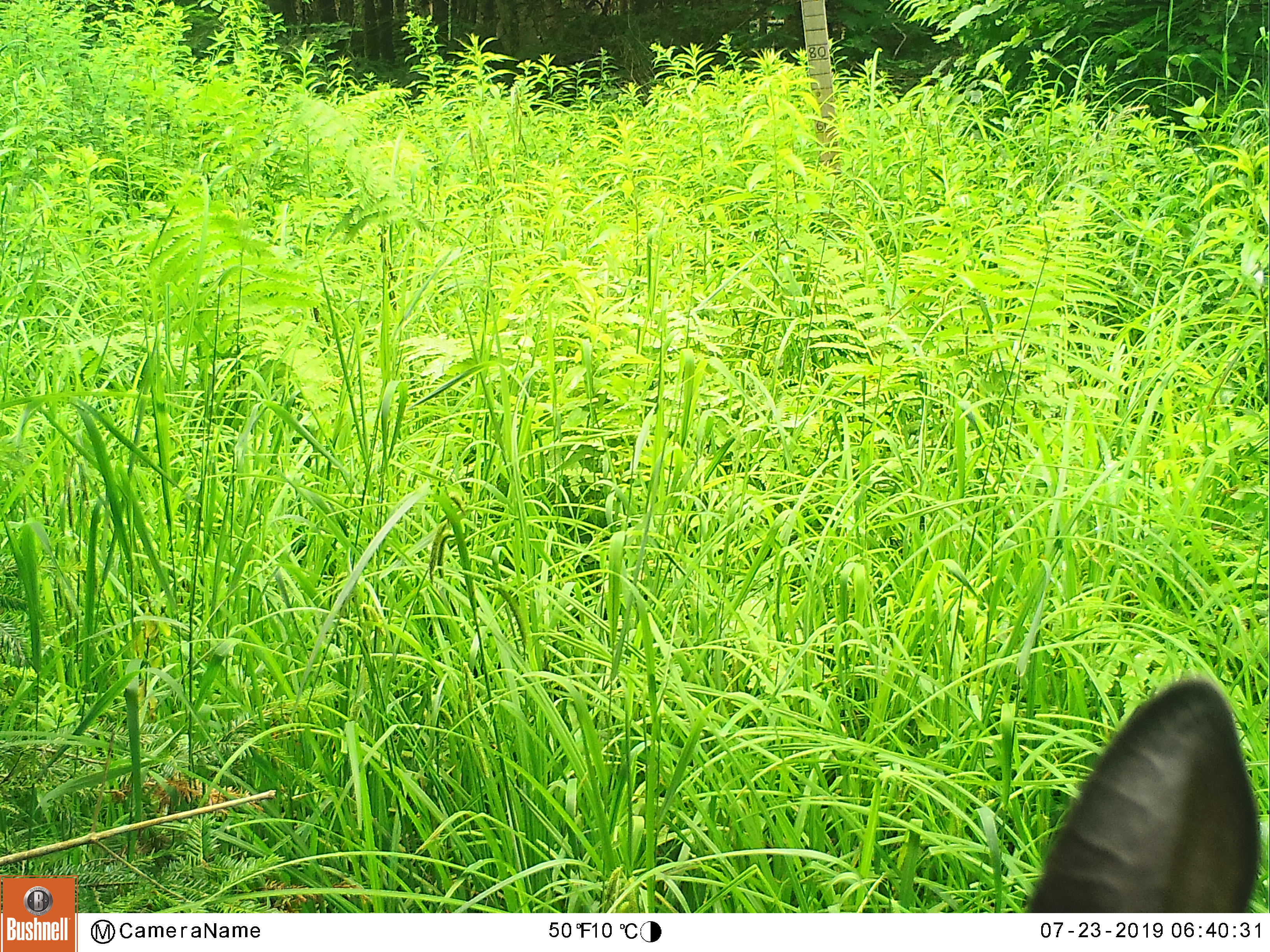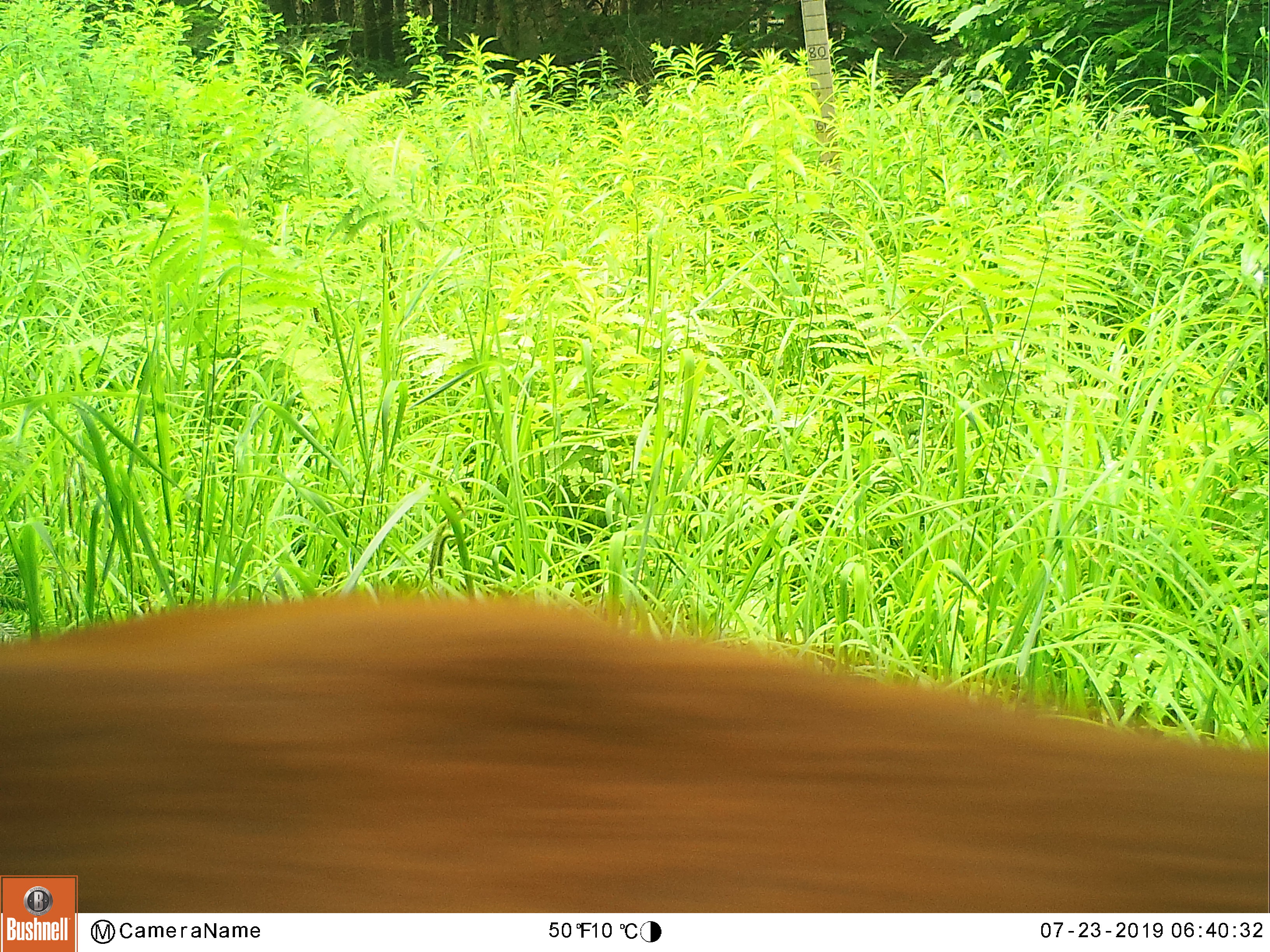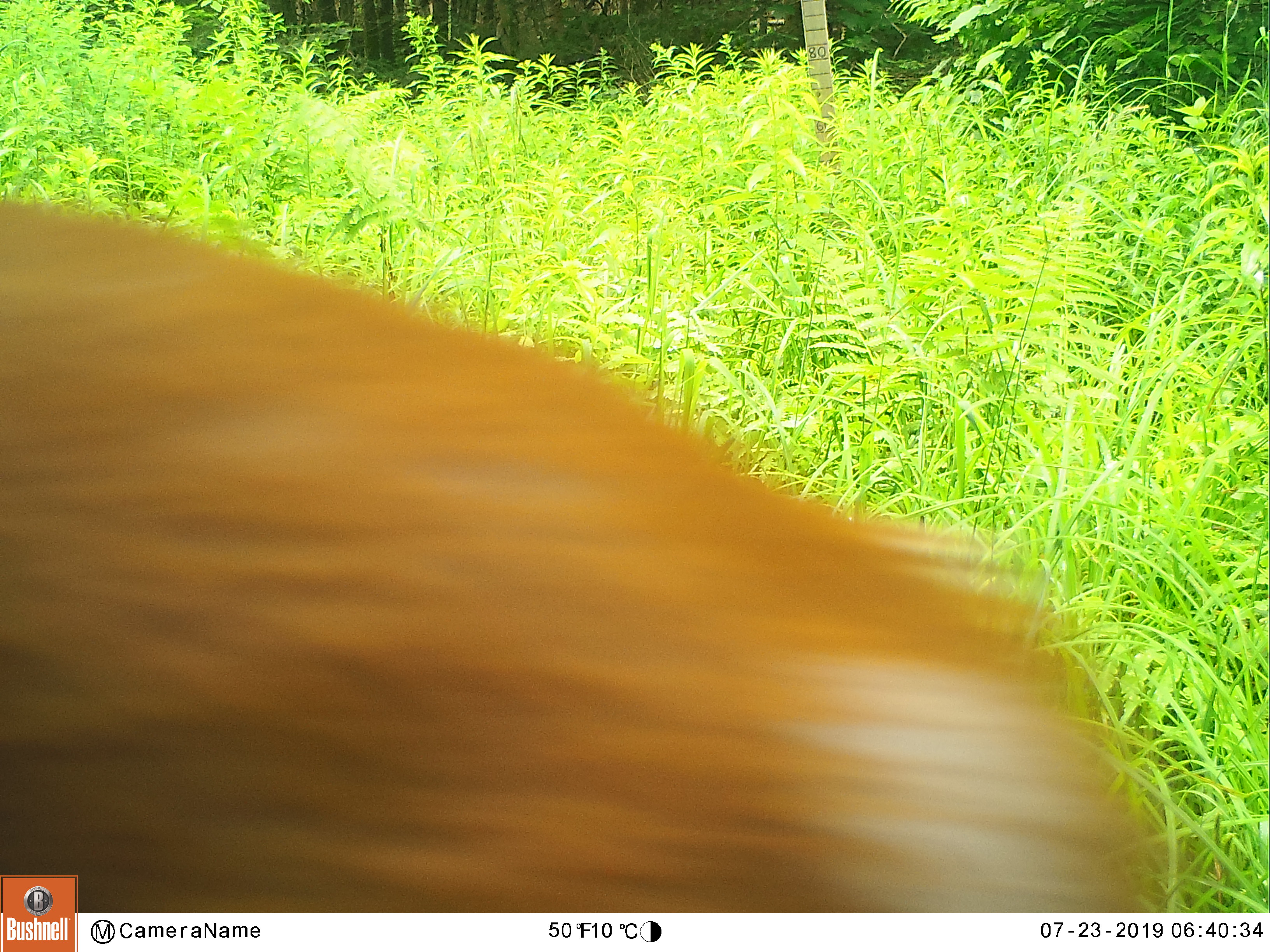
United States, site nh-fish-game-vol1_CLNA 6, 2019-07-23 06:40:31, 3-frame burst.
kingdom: Animalia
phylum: Chordata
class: Mammalia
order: Artiodactyla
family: Cervidae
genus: Odocoileus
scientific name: Odocoileus virginianus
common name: white-tailed deer